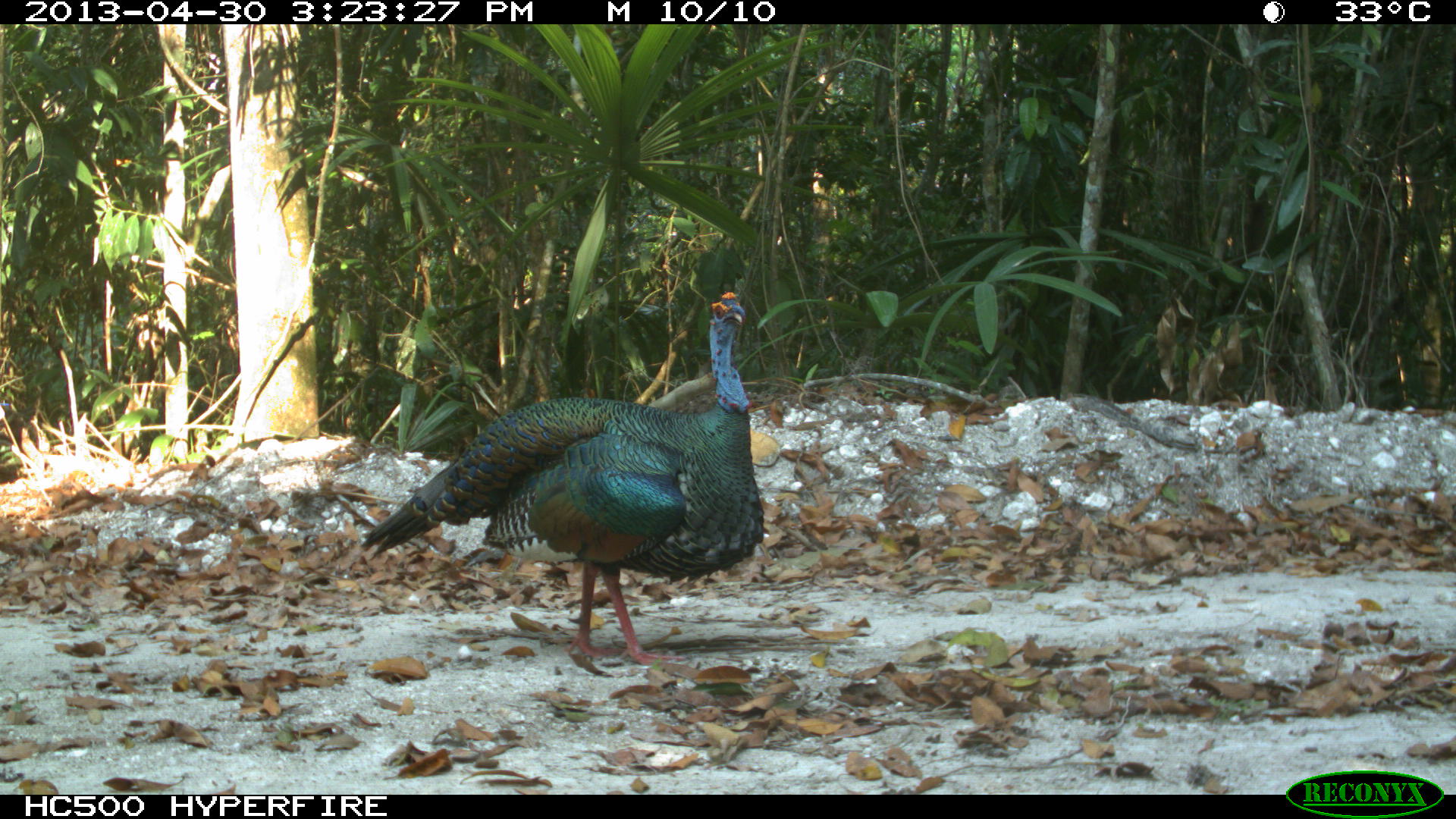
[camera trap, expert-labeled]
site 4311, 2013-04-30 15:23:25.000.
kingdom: Animalia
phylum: Chordata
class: Aves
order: Galliformes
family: Phasianidae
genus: Meleagris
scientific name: Meleagris ocellata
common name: ocellated turkey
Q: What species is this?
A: Meleagris ocellata (ocellated turkey).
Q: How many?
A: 1.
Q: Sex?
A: Male.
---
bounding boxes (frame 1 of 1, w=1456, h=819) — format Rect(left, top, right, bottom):
meleagris ocellata: Rect(358, 290, 764, 658)